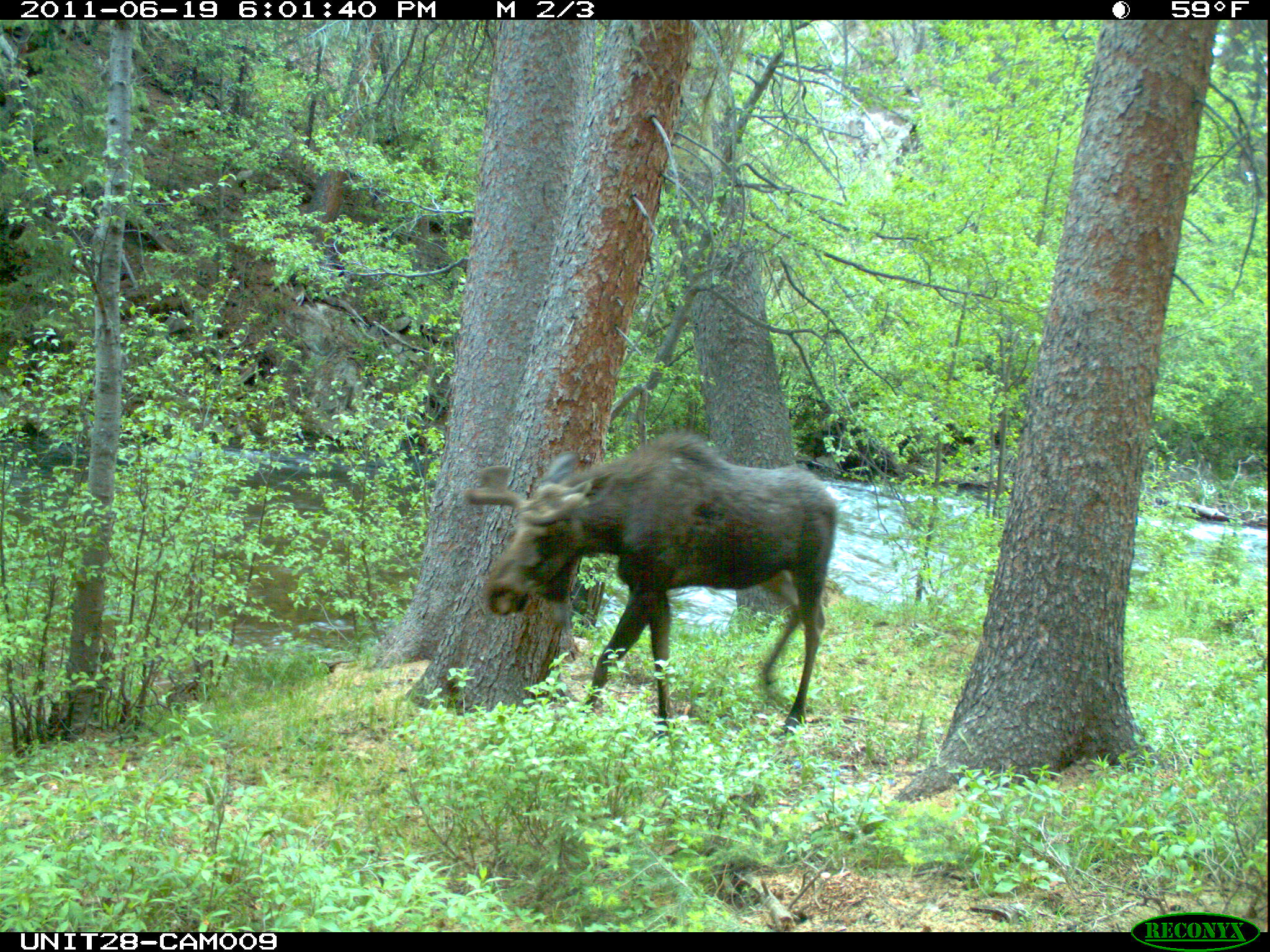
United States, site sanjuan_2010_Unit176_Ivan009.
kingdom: Animalia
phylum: Chordata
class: Mammalia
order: Artiodactyla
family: Cervidae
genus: Alces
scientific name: Alces alces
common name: moose